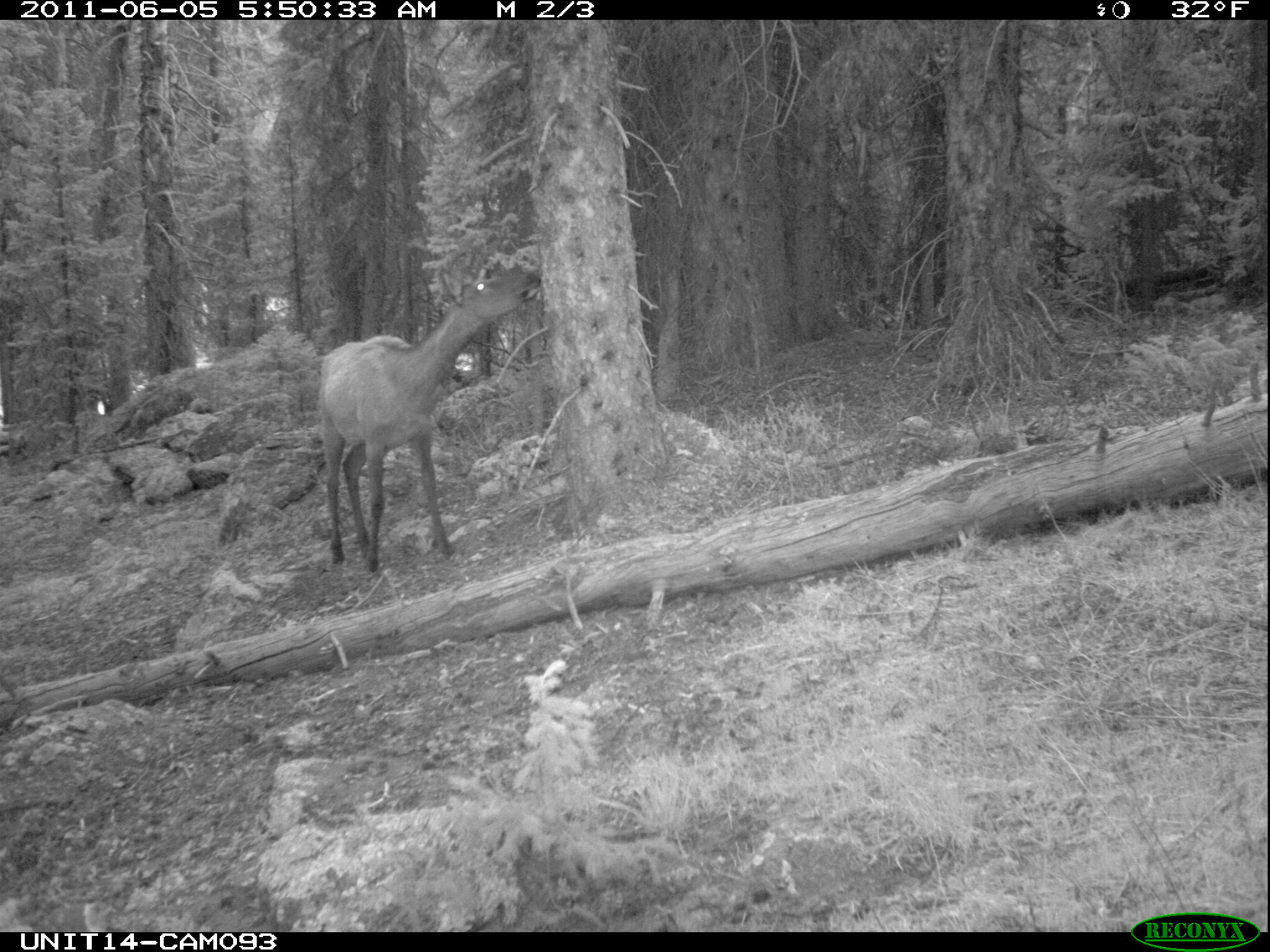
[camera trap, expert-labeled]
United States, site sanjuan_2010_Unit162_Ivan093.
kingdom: Animalia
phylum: Chordata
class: Mammalia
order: Artiodactyla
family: Cervidae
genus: Cervus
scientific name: Cervus elaphus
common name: red deer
Cervus elaphus (red deer).